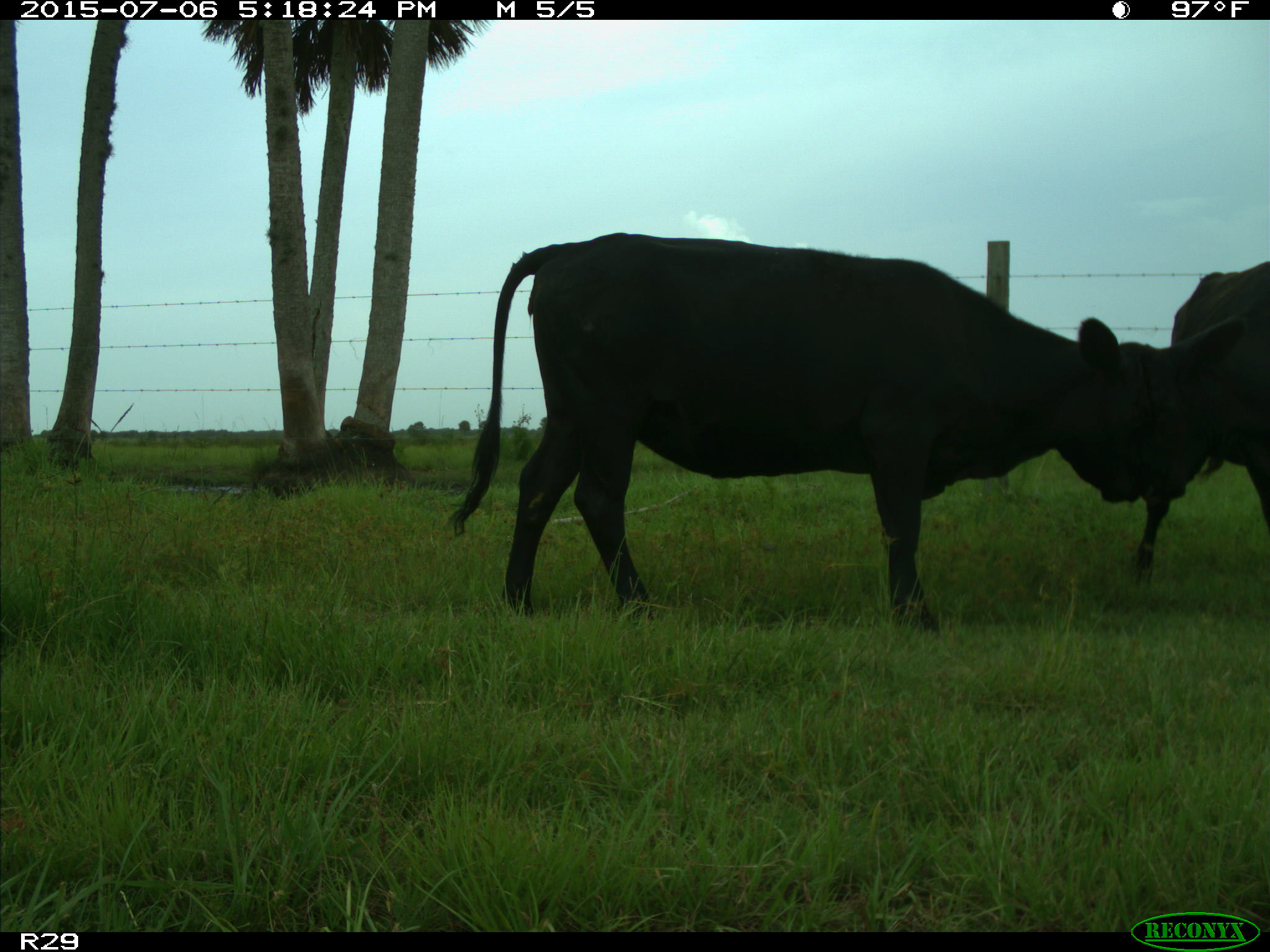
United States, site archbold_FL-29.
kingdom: Animalia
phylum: Chordata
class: Mammalia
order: Artiodactyla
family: Bovidae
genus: Bos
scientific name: Bos taurus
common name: domestic cow